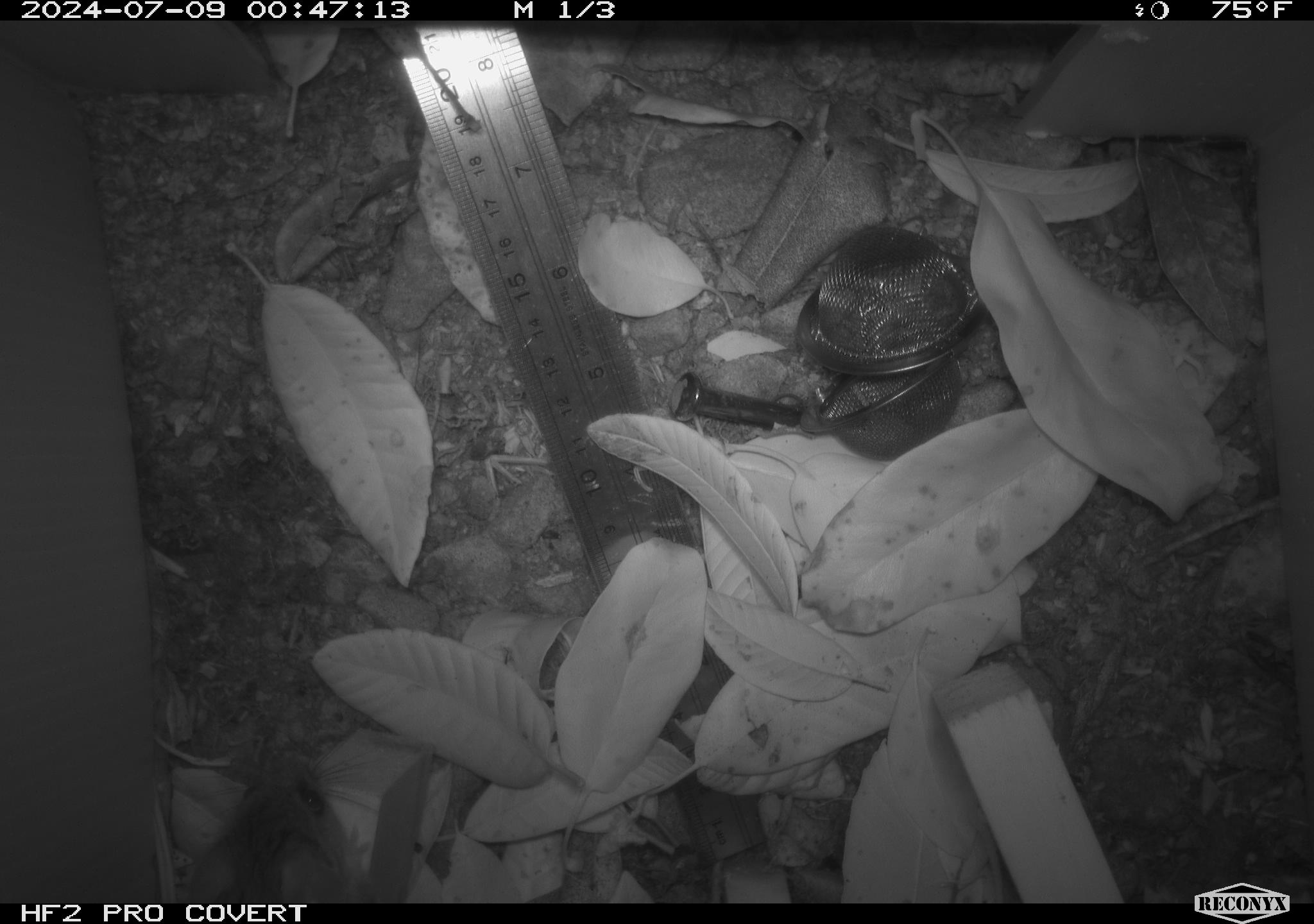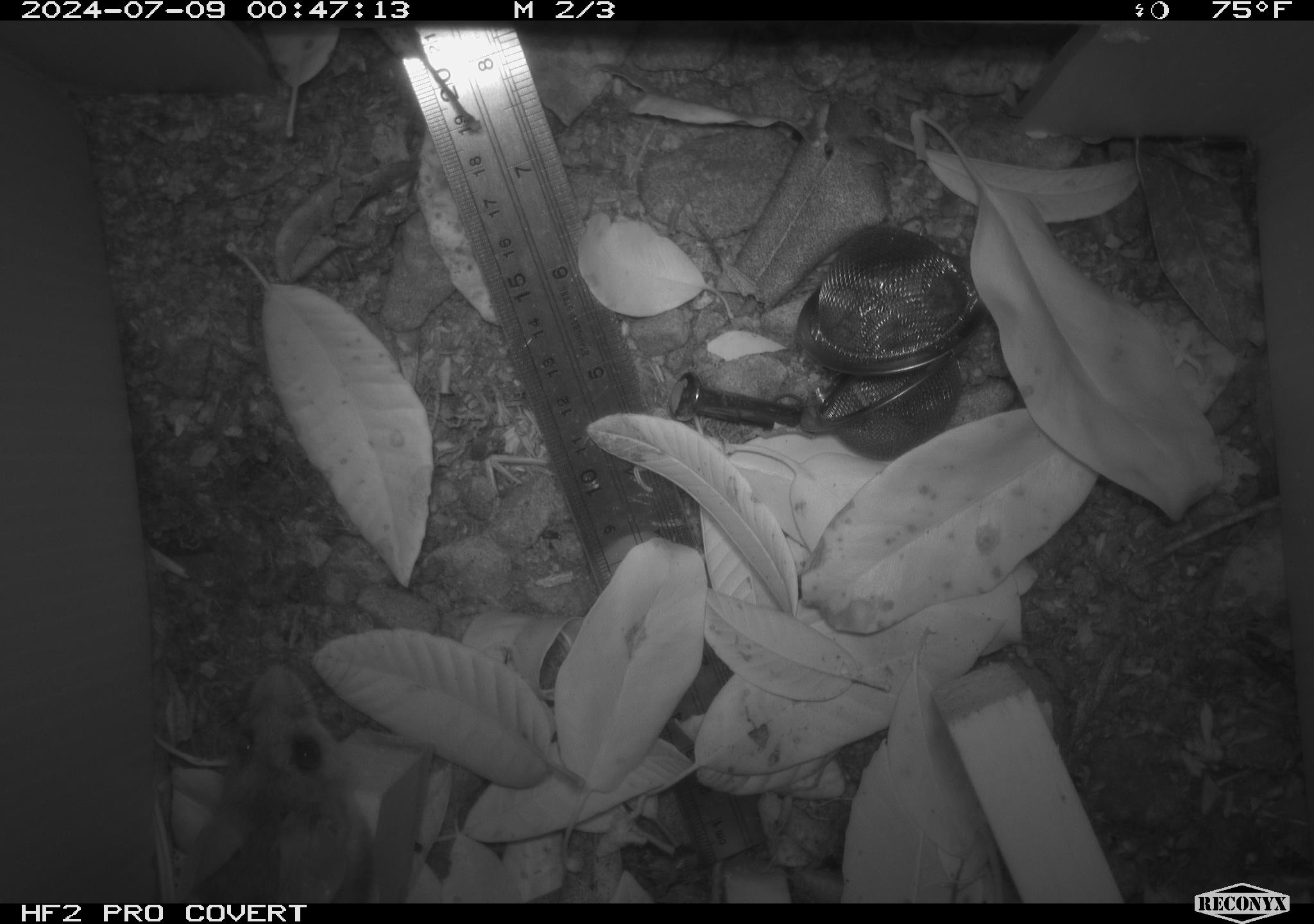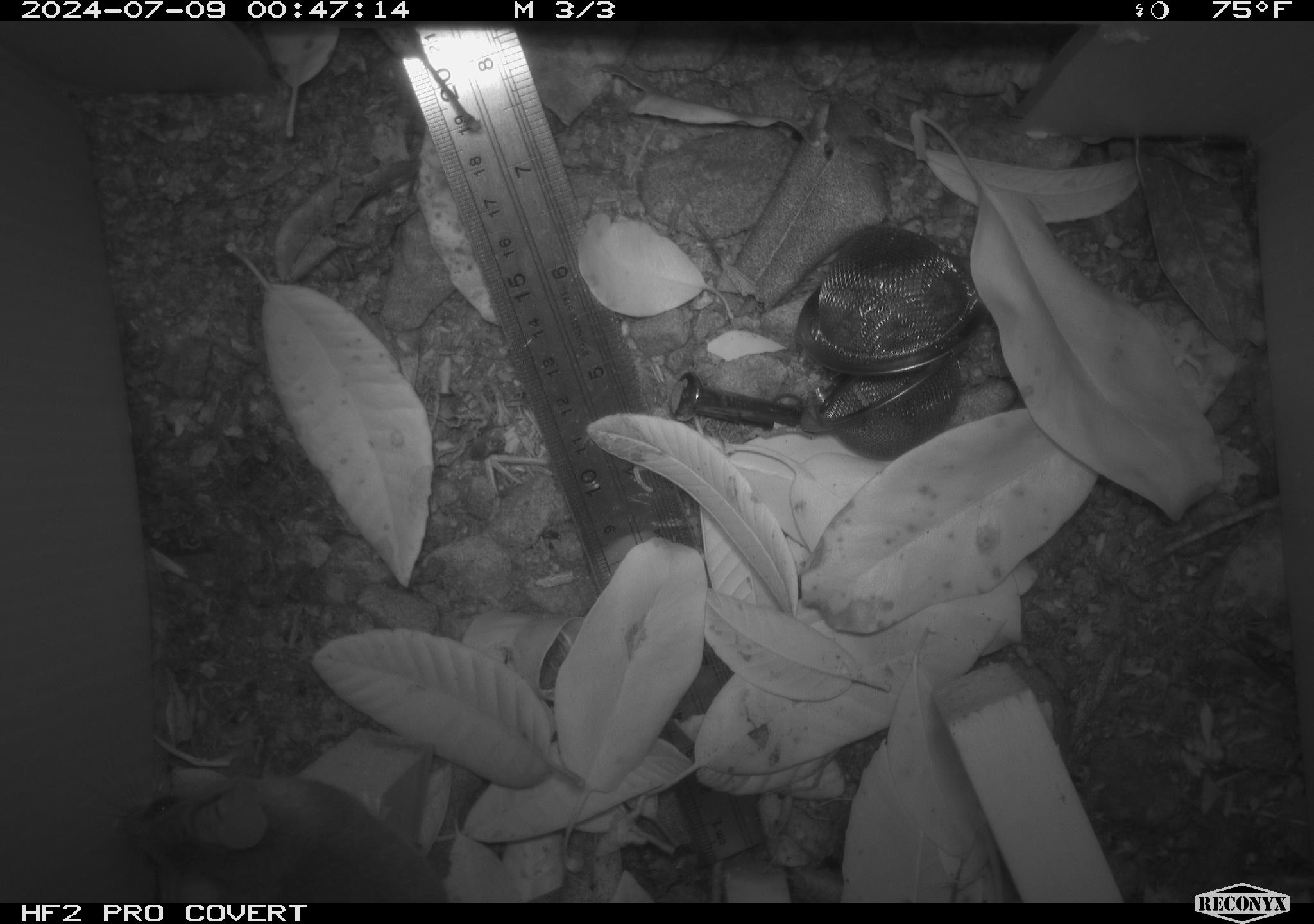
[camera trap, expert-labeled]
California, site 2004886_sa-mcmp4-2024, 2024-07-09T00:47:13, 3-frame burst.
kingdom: Animalia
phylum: Chordata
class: Mammalia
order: Rodentia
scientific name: Rodentia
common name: mouse species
Mouse species (Rodentia).